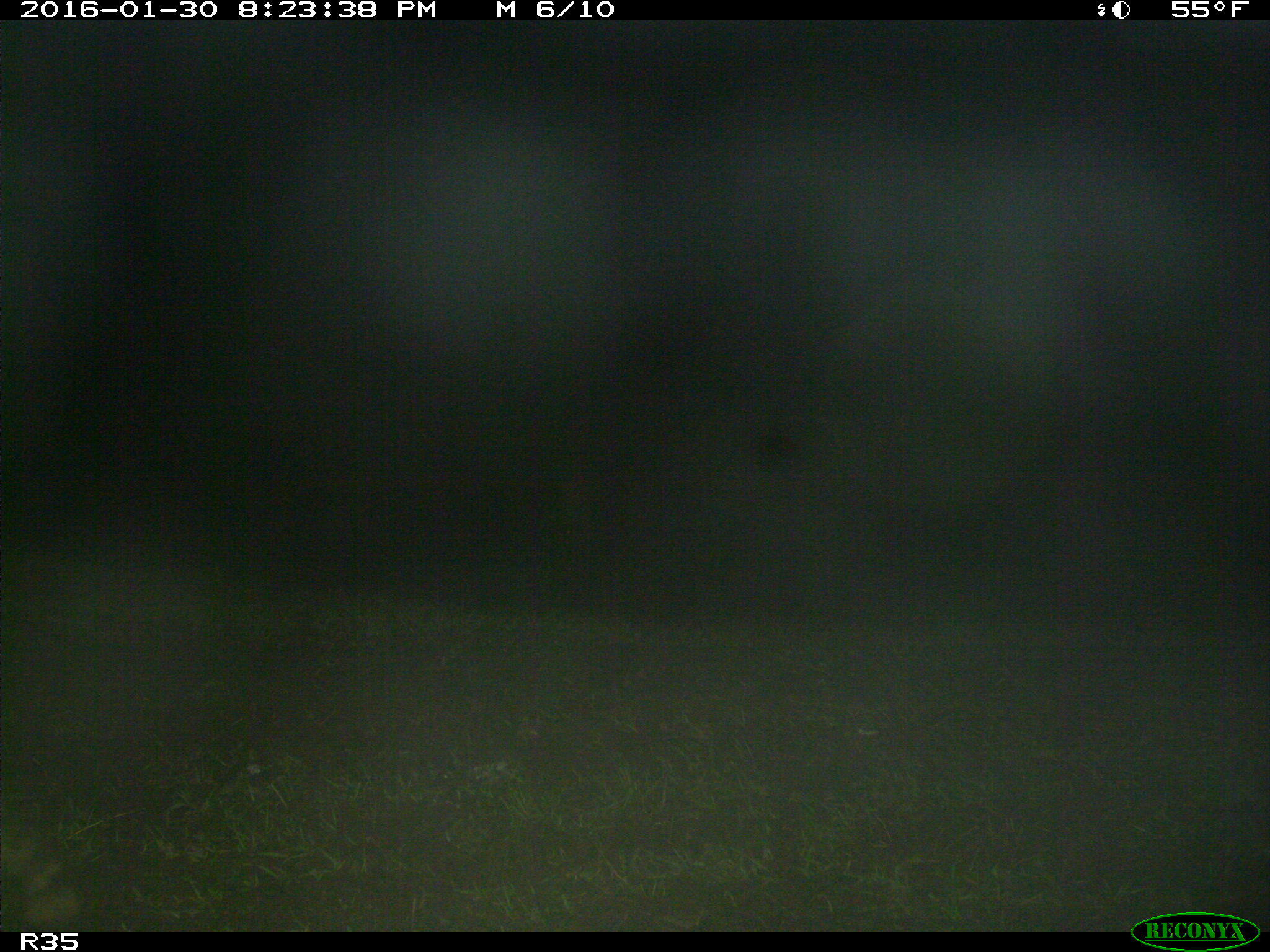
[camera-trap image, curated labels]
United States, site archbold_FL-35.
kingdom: Animalia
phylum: Chordata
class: Mammalia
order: Carnivora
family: Procyonidae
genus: Procyon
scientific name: Procyon lotor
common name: common raccoon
Procyon lotor (common raccoon).